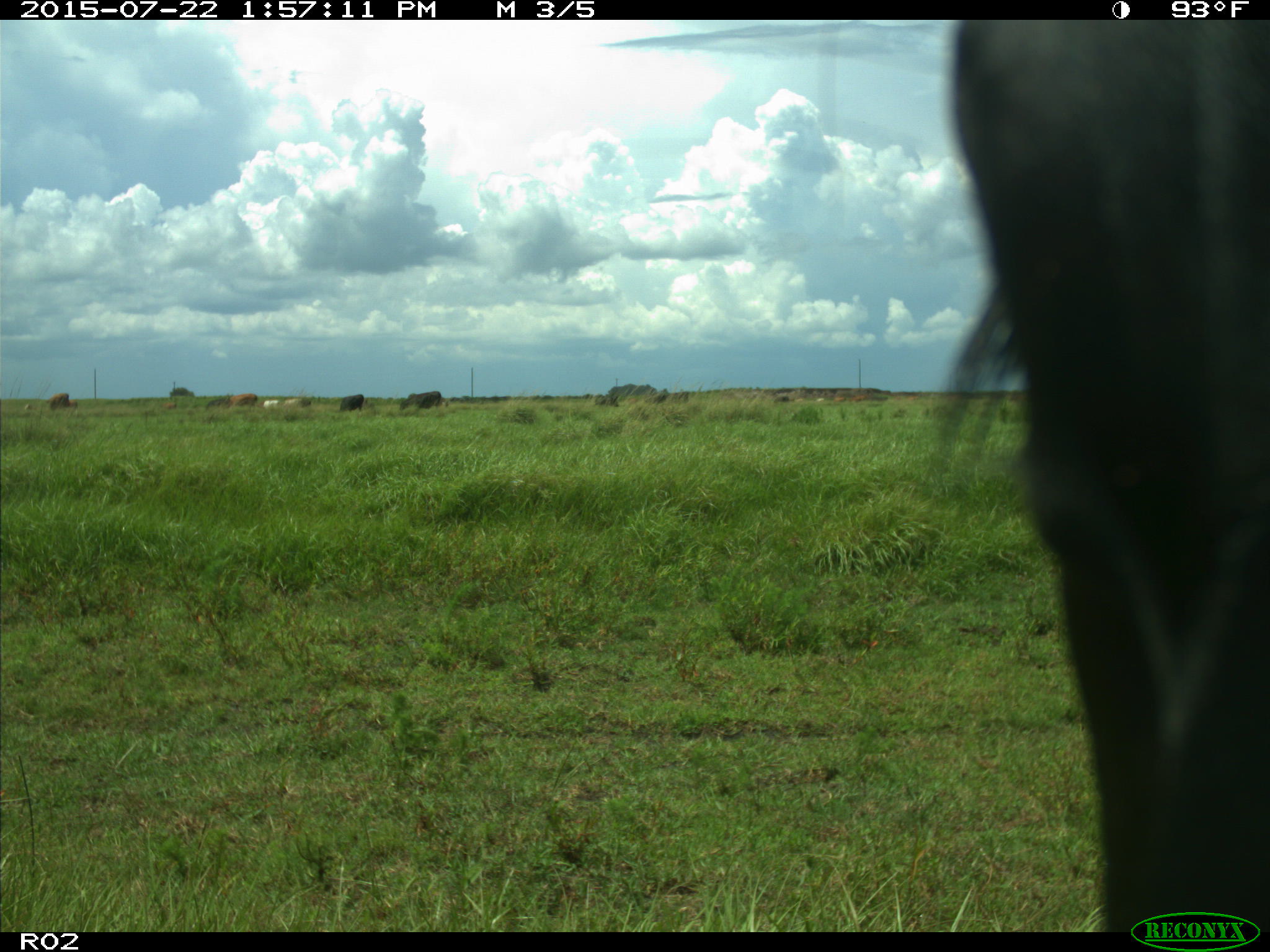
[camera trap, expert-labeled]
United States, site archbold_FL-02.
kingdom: Animalia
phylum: Chordata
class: Mammalia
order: Artiodactyla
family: Bovidae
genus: Bos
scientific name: Bos taurus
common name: domestic cow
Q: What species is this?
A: Bos taurus (domestic cow).